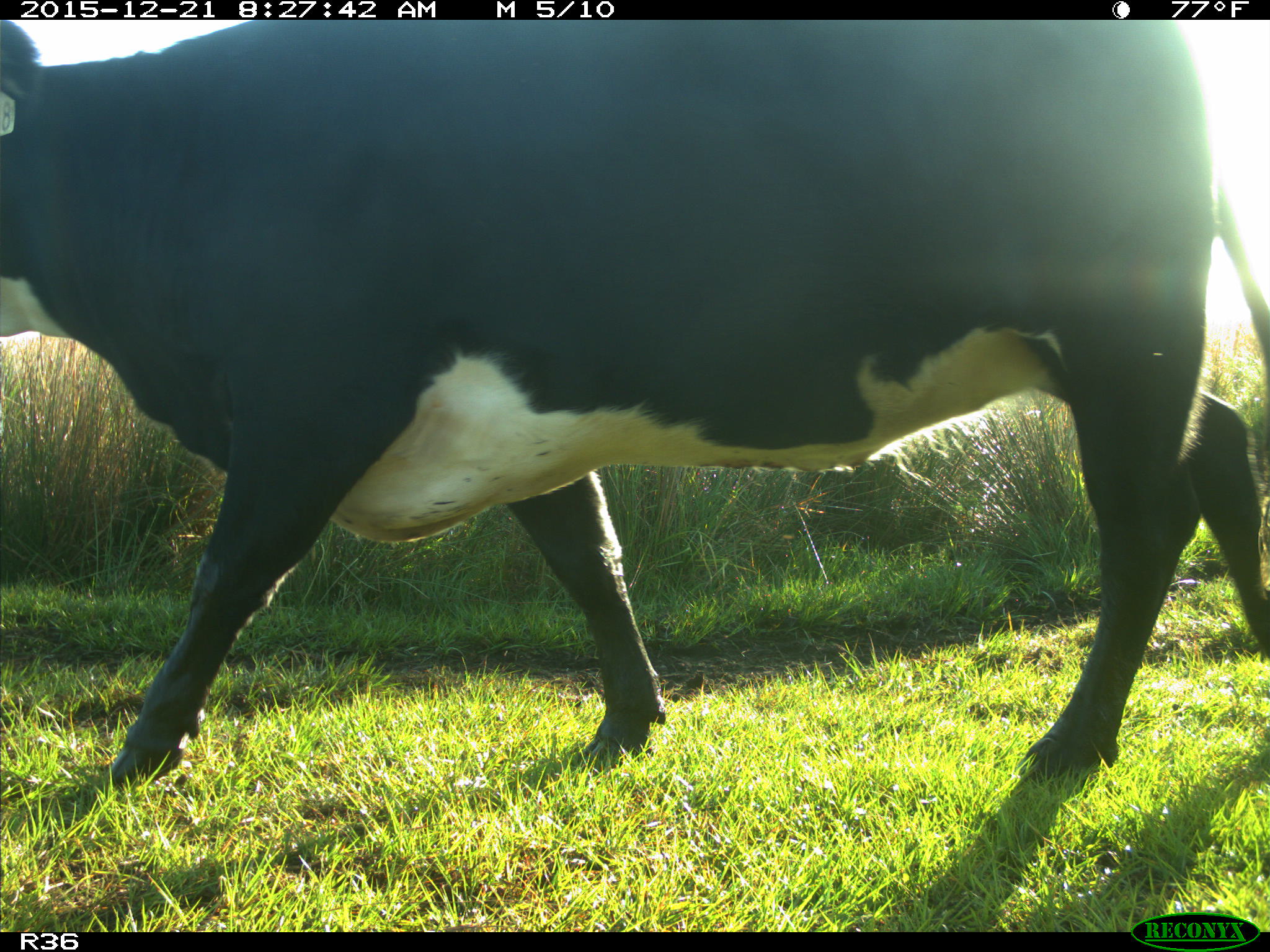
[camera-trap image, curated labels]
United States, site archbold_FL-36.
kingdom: Animalia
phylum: Chordata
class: Mammalia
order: Artiodactyla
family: Bovidae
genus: Bos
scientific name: Bos taurus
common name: domestic cow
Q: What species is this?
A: Bos taurus (domestic cow).